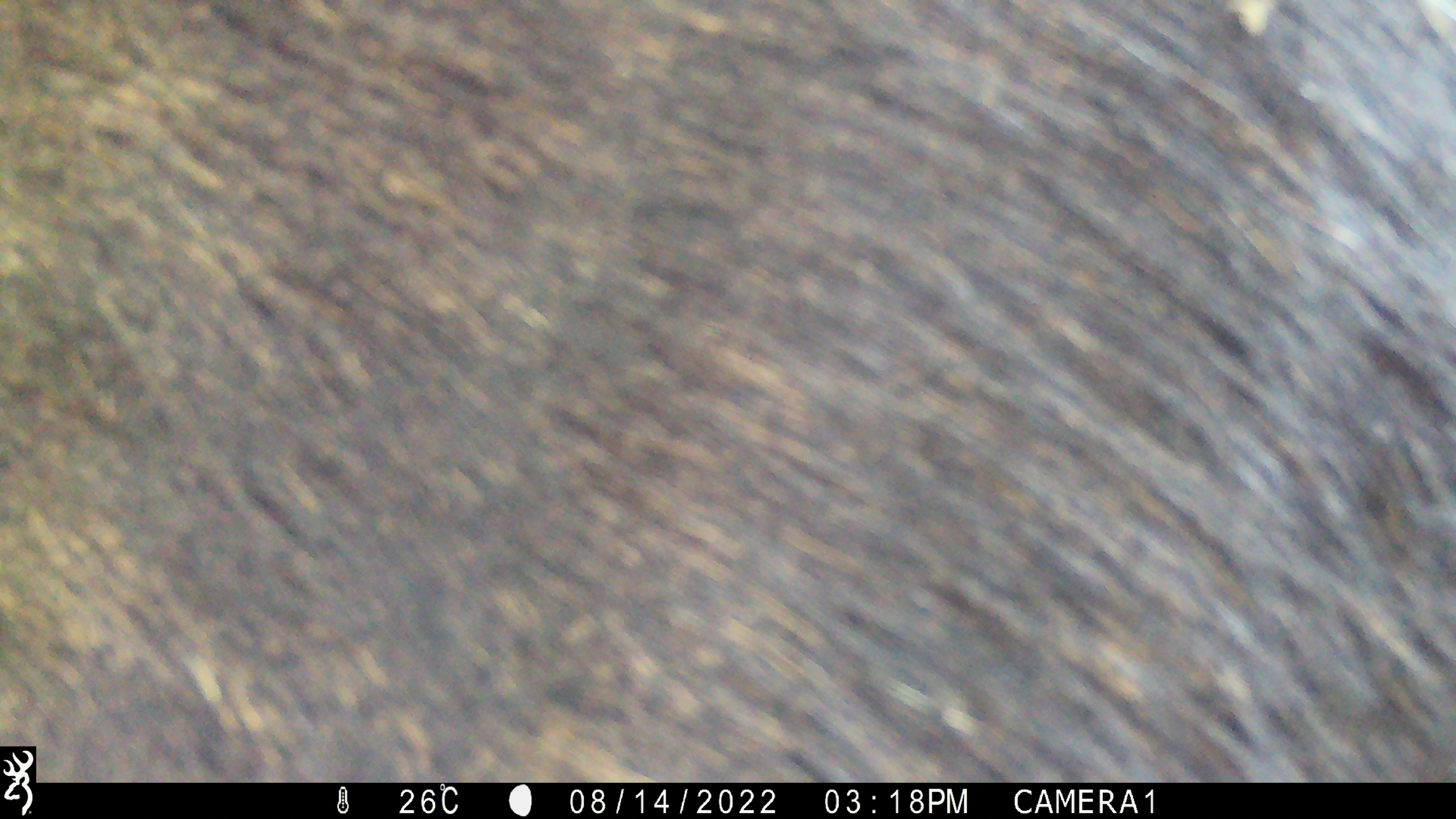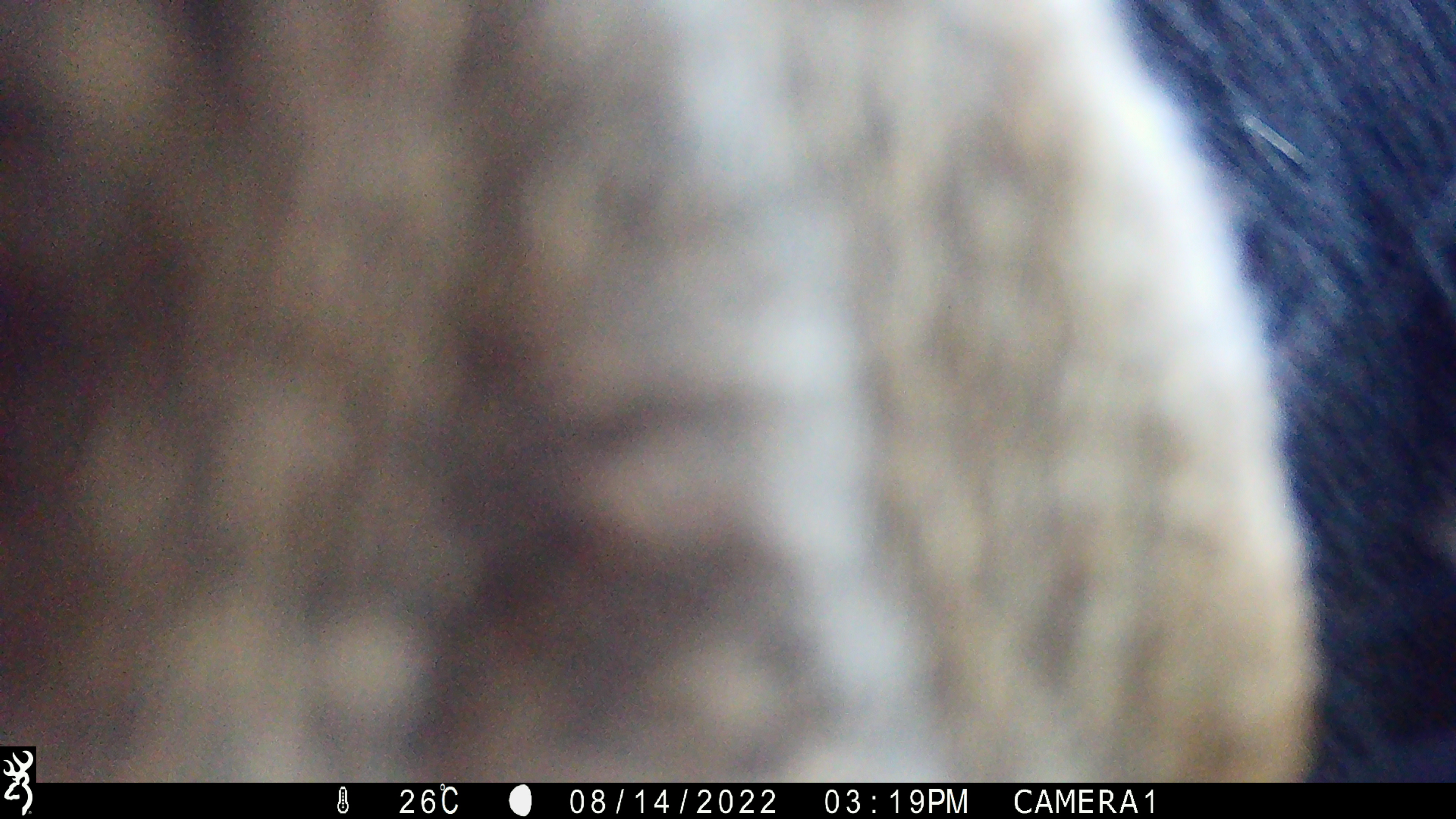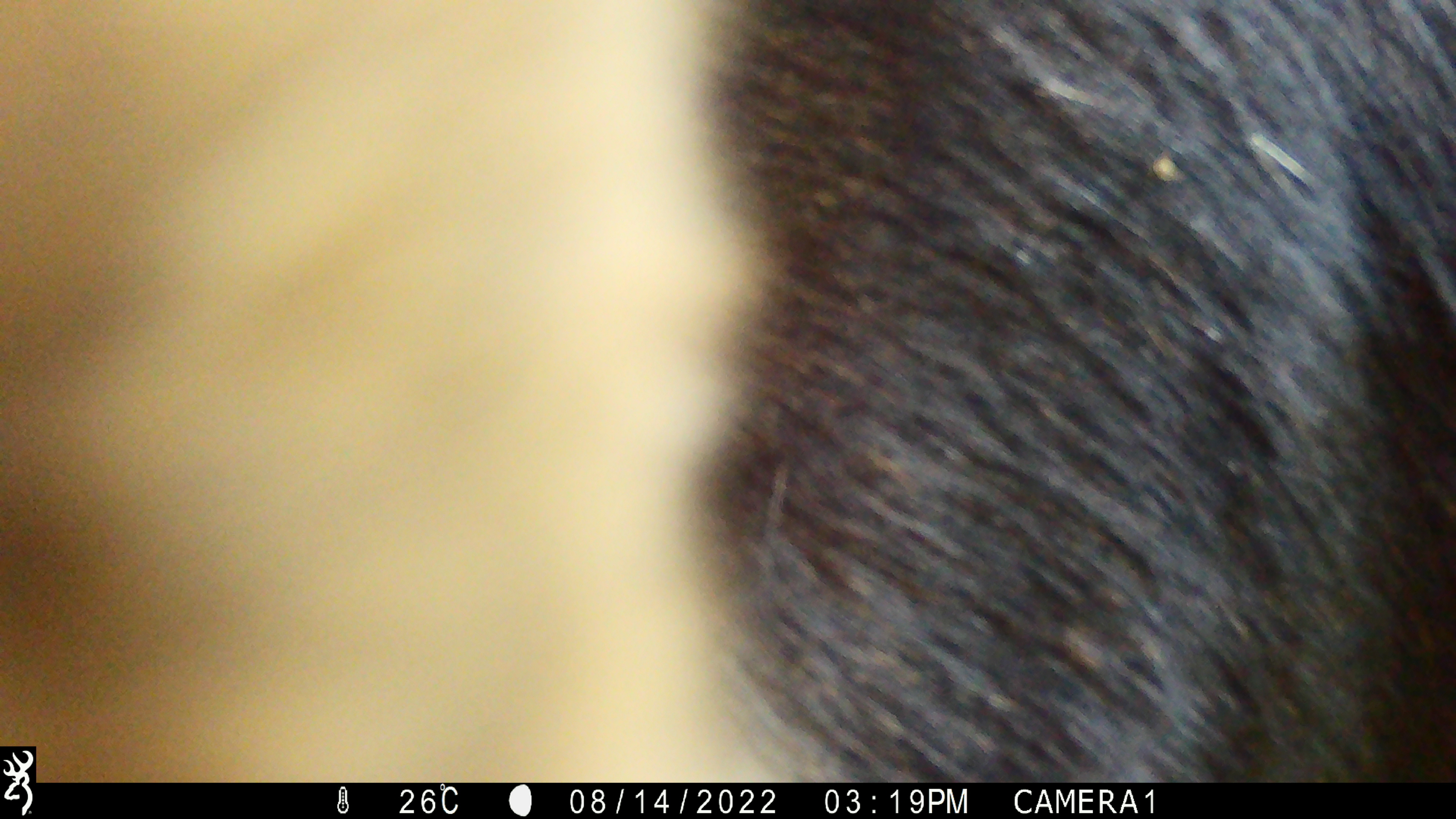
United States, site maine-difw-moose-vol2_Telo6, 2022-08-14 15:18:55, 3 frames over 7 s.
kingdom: Animalia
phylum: Chordata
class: Mammalia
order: Artiodactyla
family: Cervidae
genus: Alces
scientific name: Alces alces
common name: moose